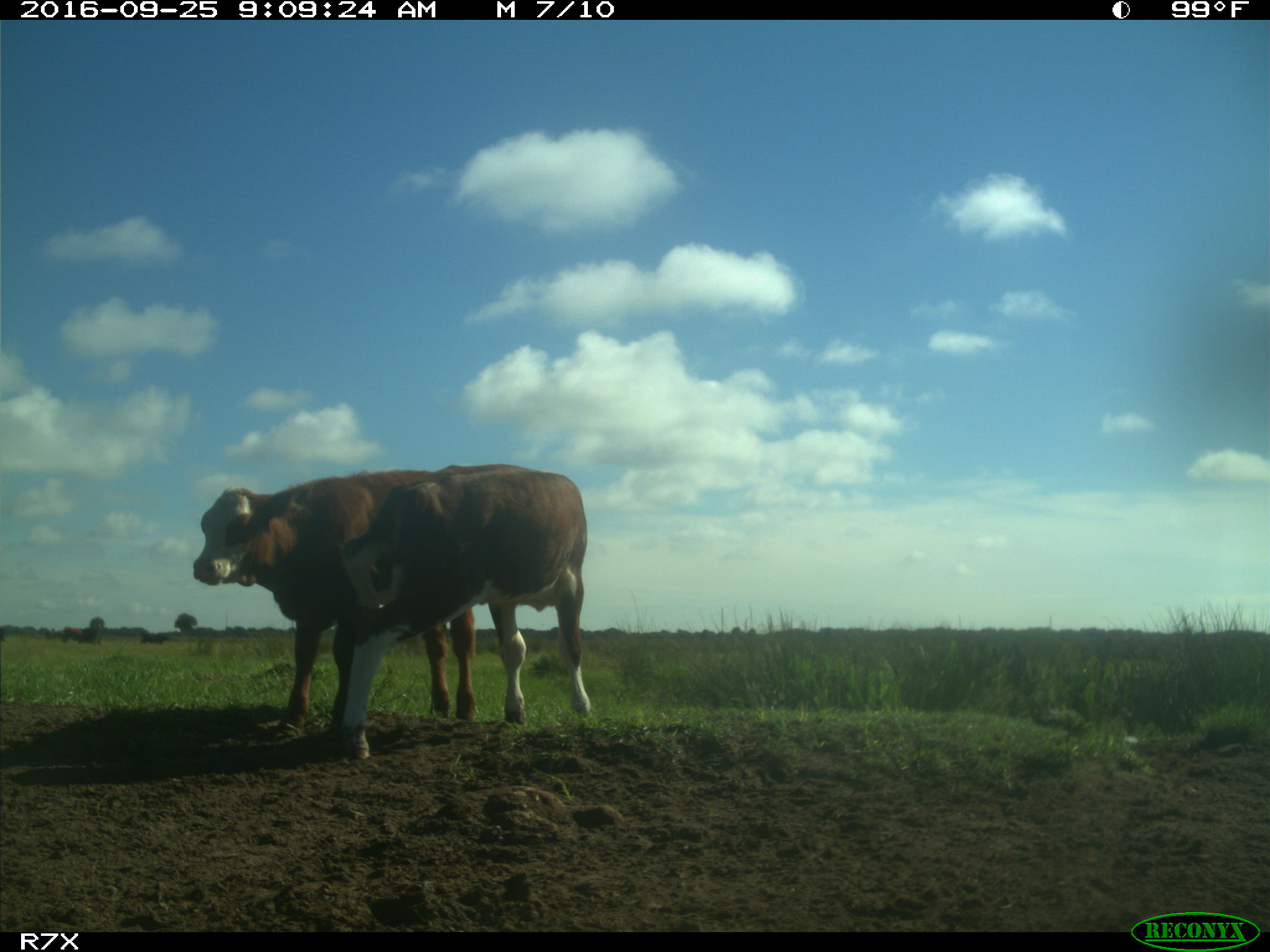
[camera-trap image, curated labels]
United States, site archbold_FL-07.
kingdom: Animalia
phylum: Chordata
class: Mammalia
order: Artiodactyla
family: Bovidae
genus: Bos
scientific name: Bos taurus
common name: domestic cow